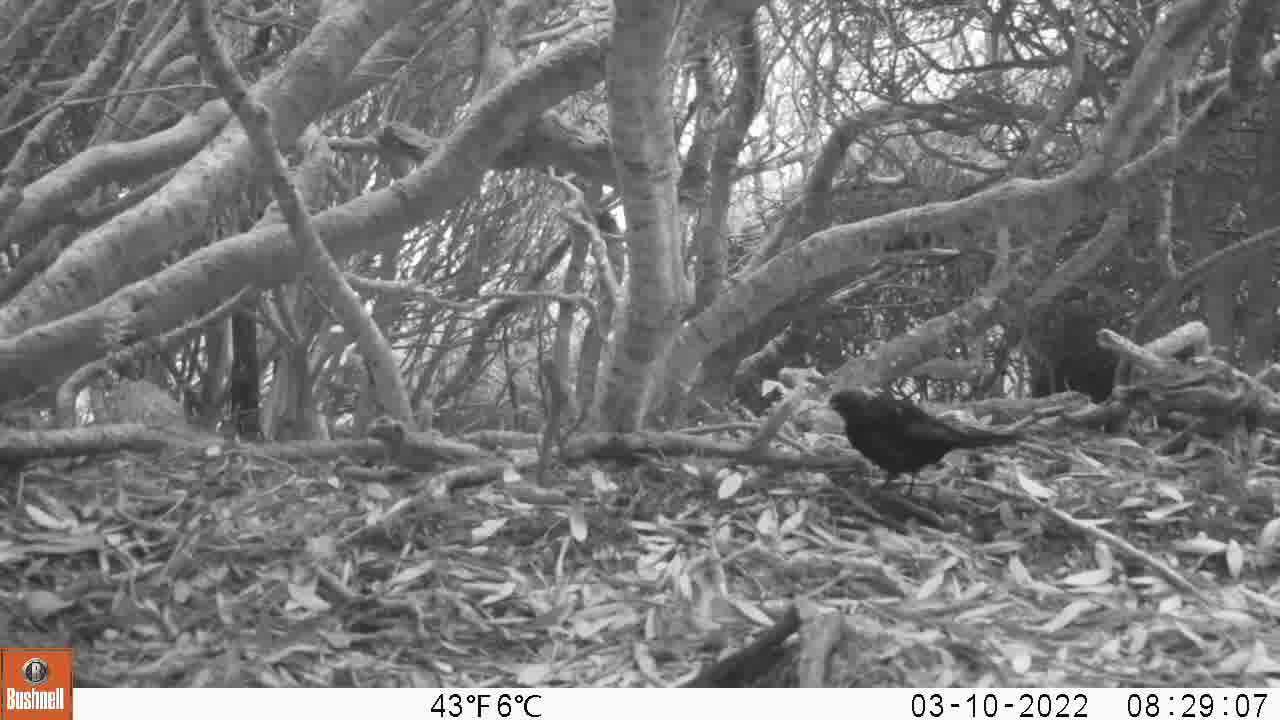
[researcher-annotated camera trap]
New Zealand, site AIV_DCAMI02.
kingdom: Animalia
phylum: Chordata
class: Aves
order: Passeriformes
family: Turdidae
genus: Turdus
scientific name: Turdus merula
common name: eurasian blackbird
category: blackbird